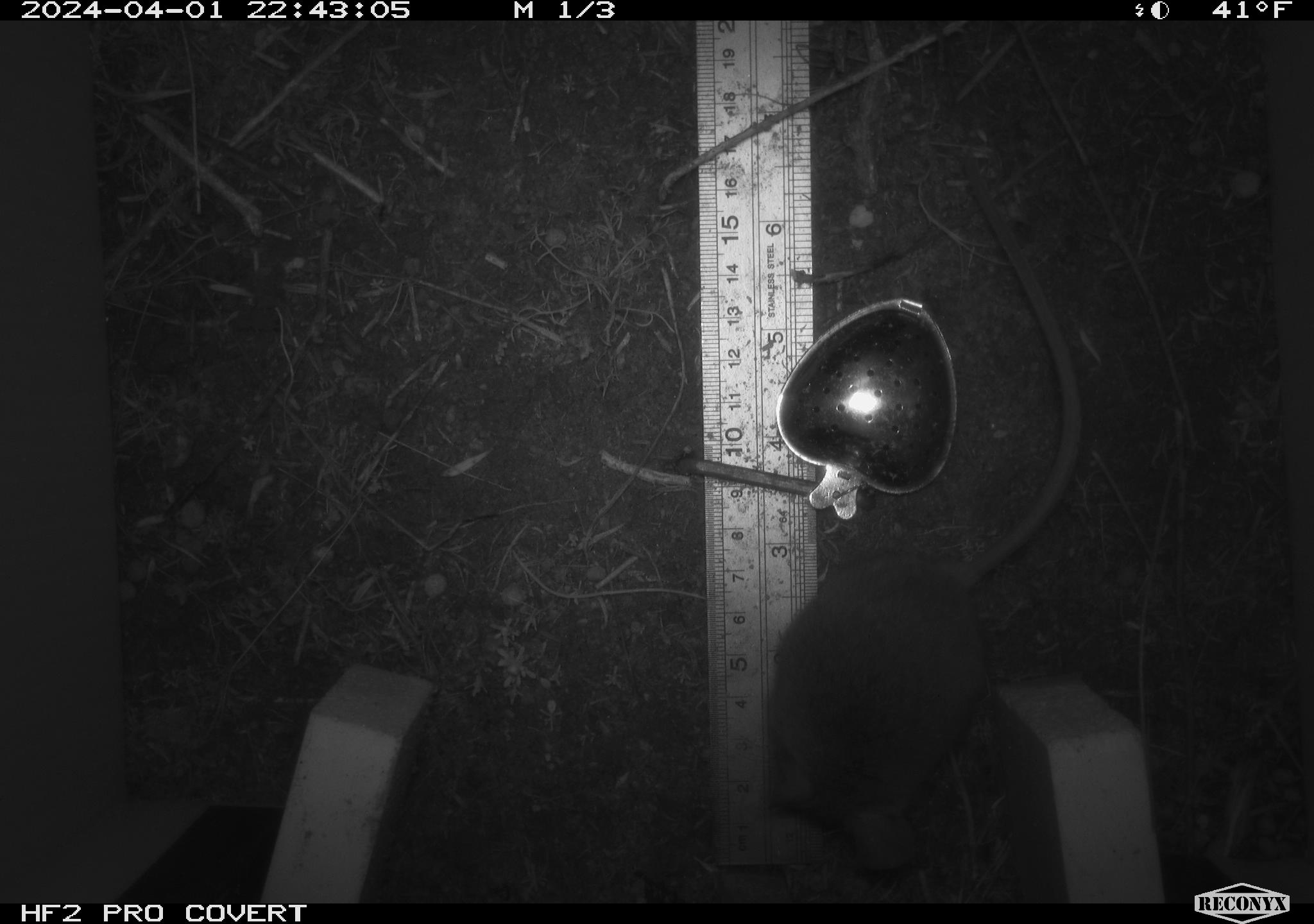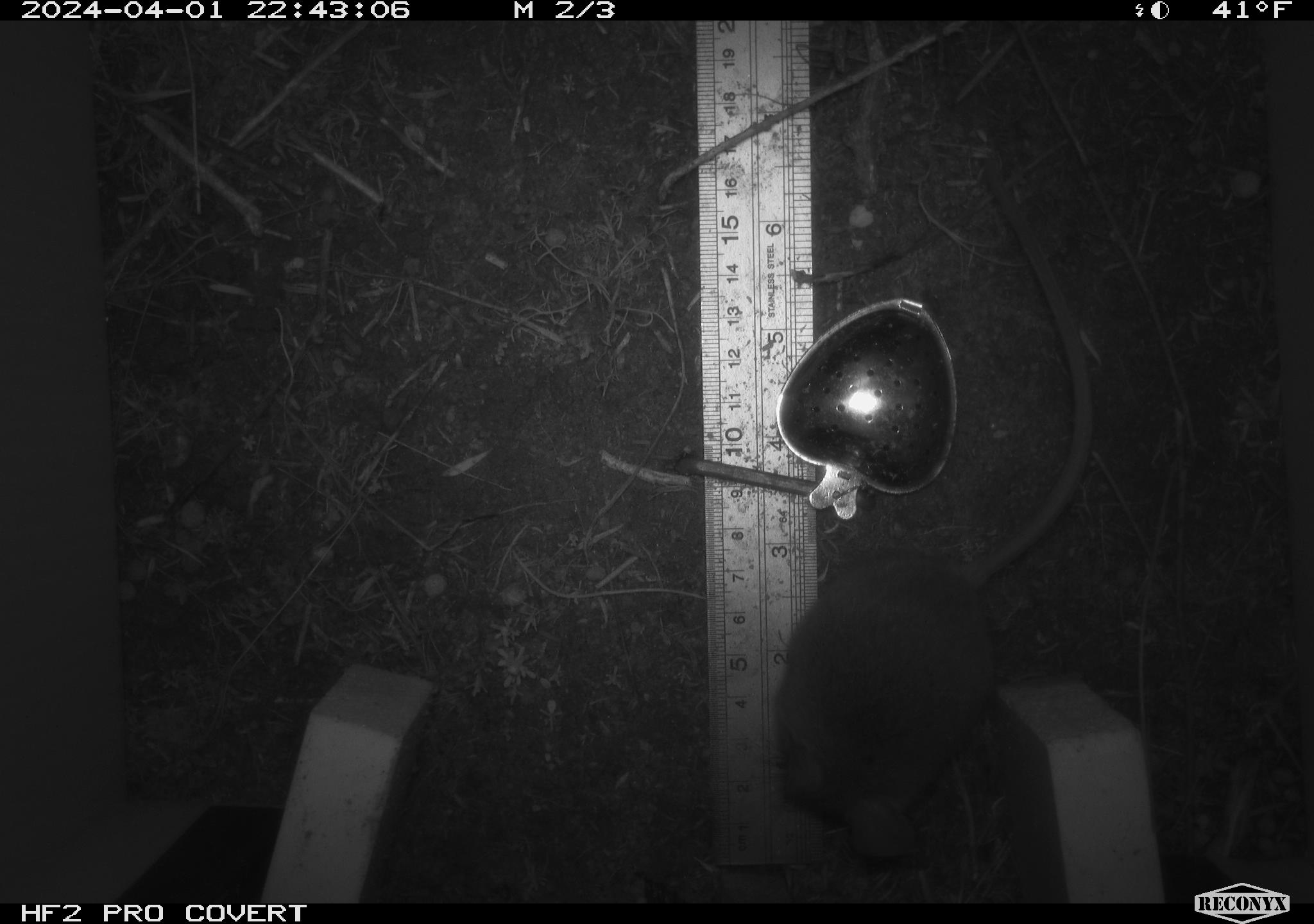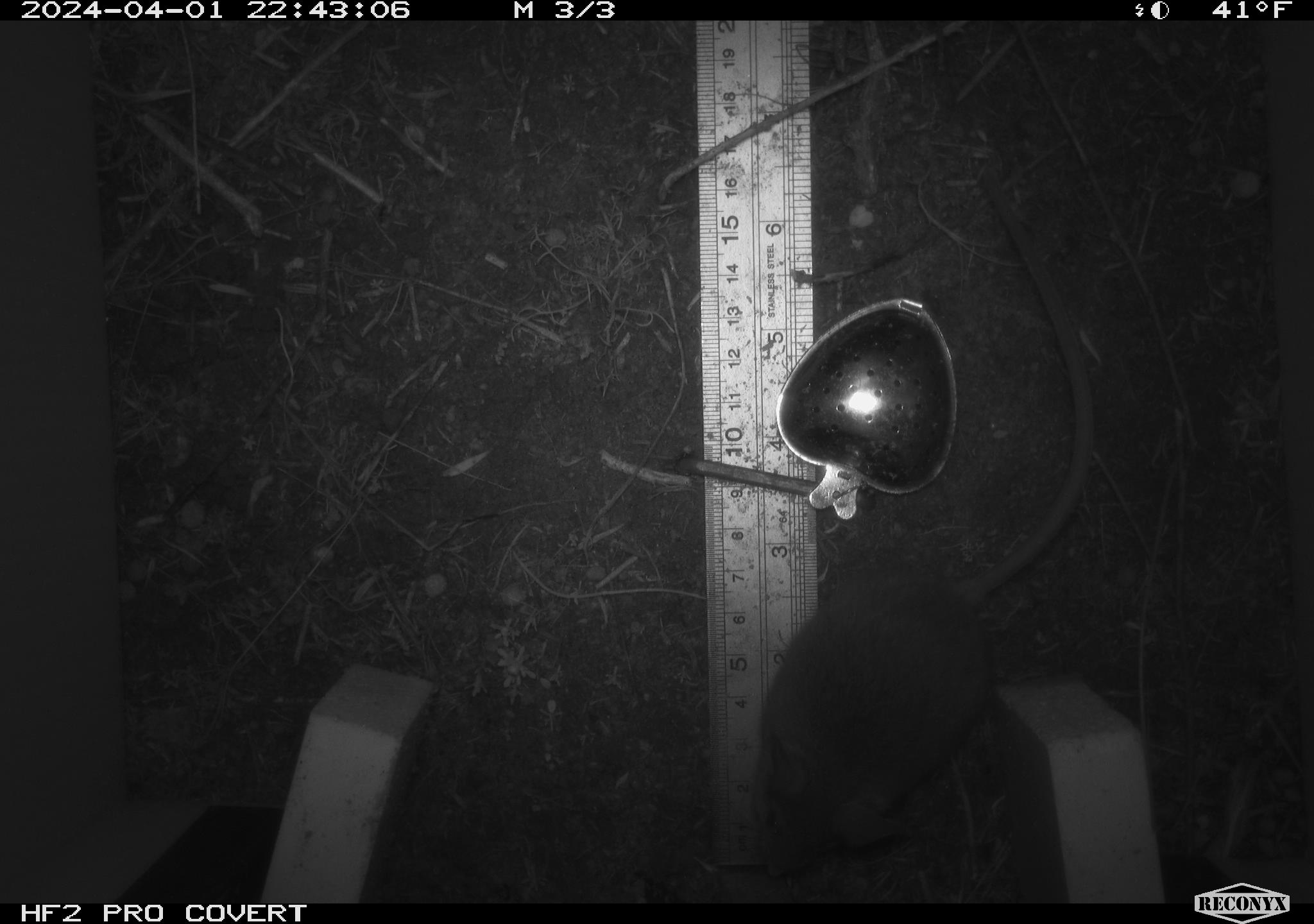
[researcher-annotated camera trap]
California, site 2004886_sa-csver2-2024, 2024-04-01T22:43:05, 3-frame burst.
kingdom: Animalia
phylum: Chordata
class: Mammalia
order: Rodentia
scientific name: Rodentia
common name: rodent